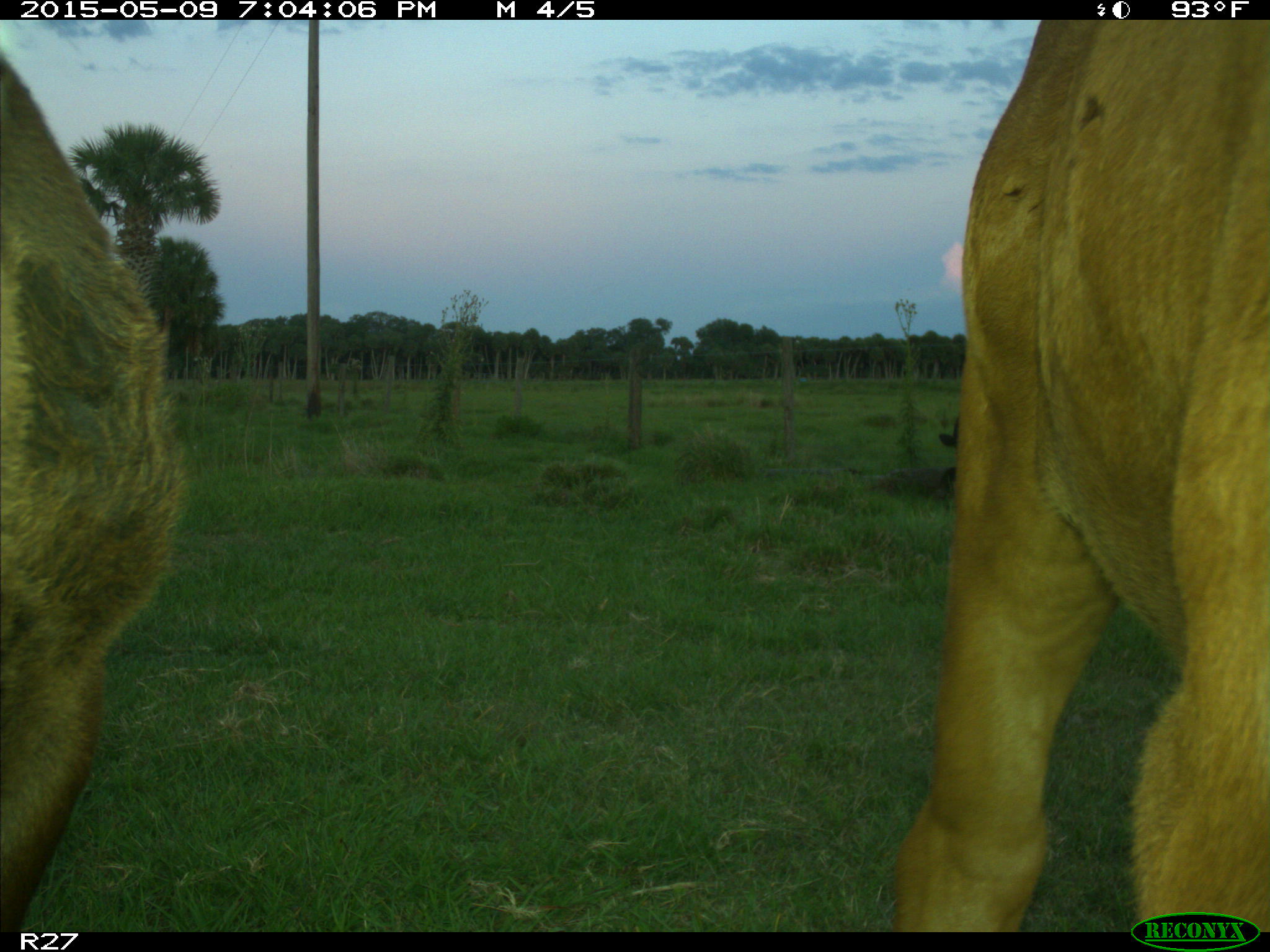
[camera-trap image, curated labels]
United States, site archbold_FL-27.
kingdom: Animalia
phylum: Chordata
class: Mammalia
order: Artiodactyla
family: Bovidae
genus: Bos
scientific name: Bos taurus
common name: domestic cow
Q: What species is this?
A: Bos taurus (domestic cow).